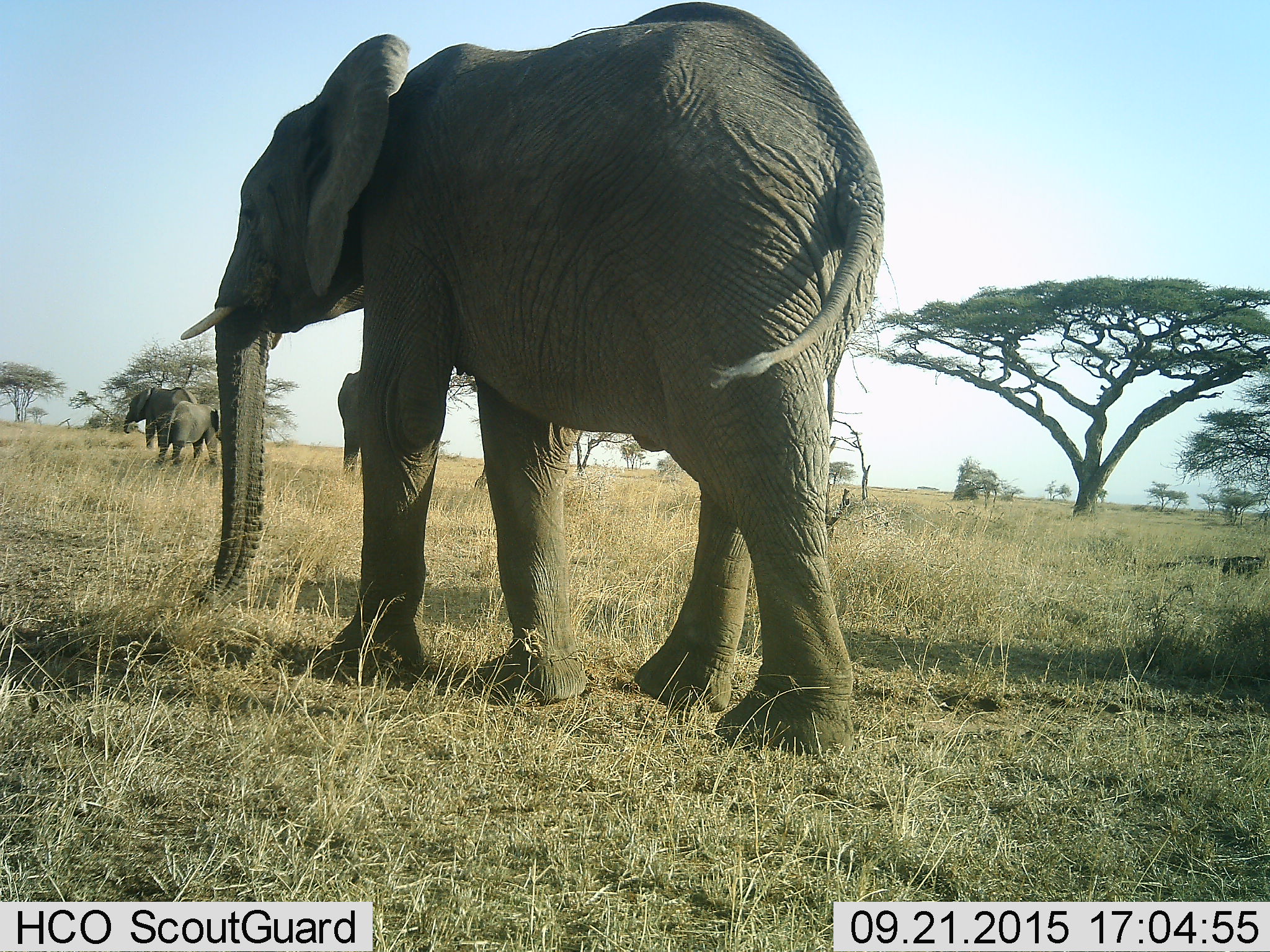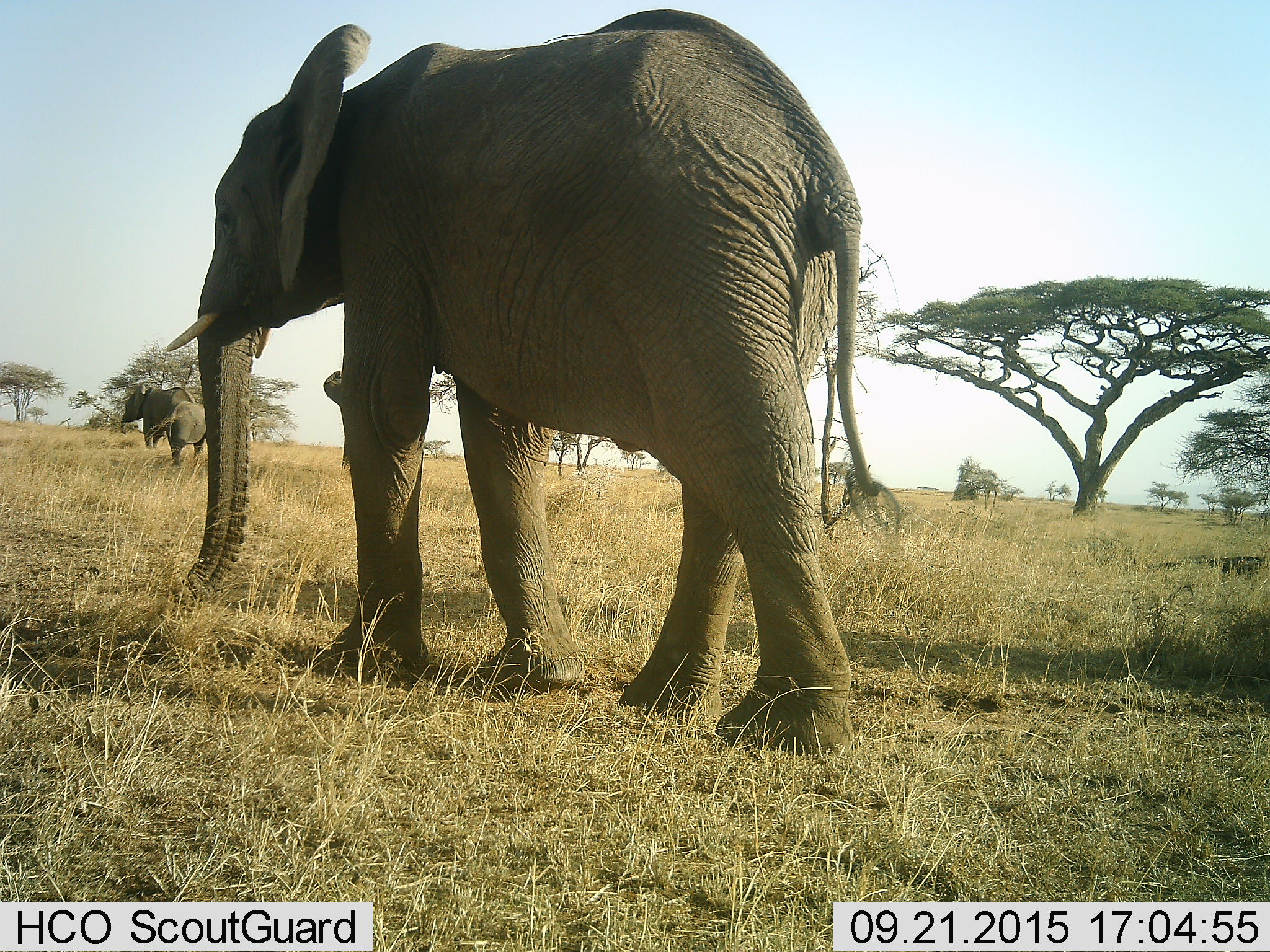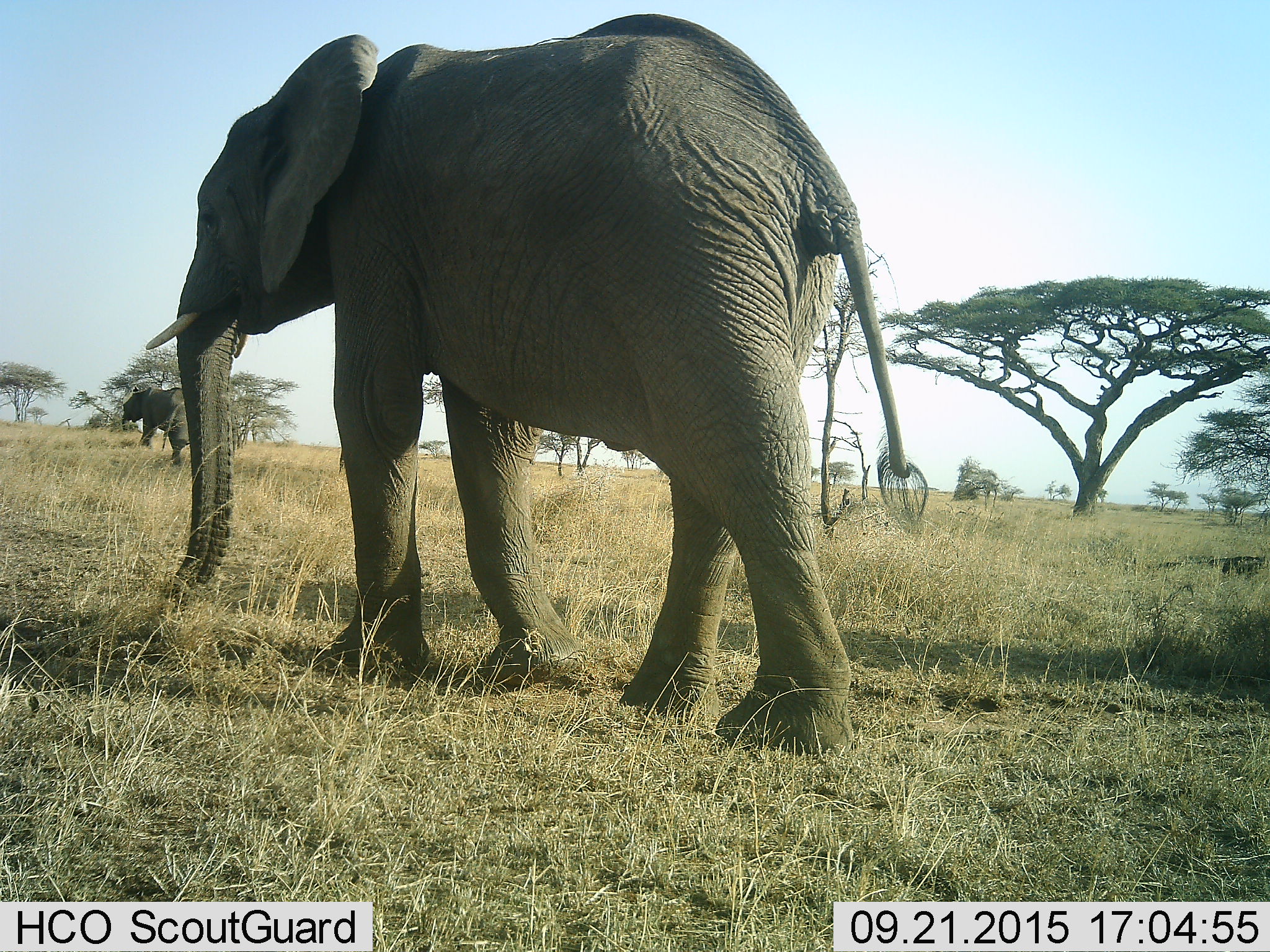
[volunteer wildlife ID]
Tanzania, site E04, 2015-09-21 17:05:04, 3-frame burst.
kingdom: Animalia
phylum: Chordata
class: Mammalia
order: Proboscidea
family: Elephantidae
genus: Loxodonta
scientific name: Loxodonta africana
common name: african bush elephant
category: elephant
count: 4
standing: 45%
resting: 0%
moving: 85%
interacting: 15%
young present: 65%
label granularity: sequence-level